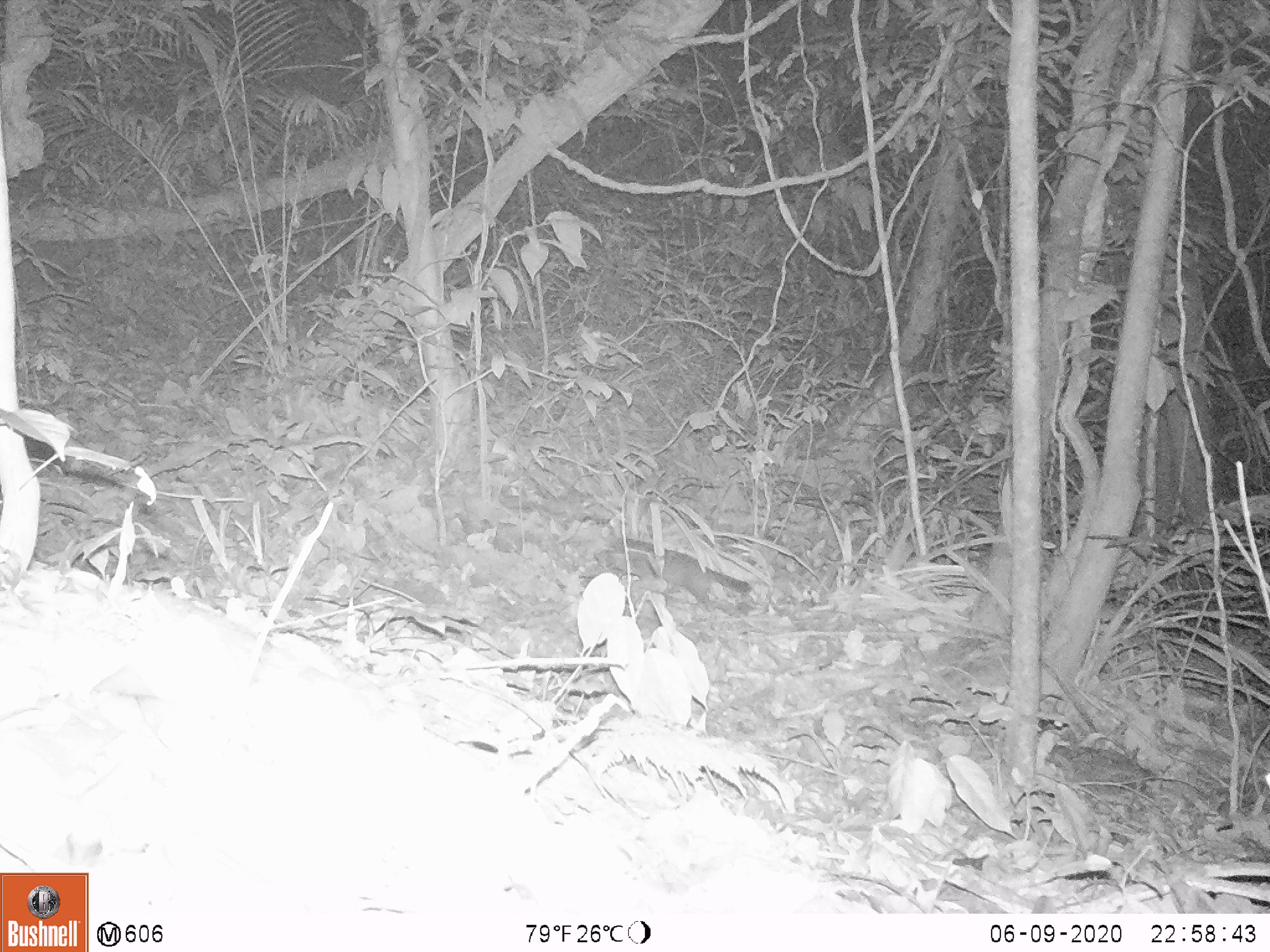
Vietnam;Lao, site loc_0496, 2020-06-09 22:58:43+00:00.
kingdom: Animalia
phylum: Chordata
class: Mammalia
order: Carnivora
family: Mustelidae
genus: Melogale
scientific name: Melogale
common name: ferret badger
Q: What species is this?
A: Ferret badger (Melogale).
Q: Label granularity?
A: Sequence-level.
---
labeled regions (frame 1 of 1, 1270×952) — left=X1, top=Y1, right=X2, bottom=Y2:
ferret badger: left=592, top=536, right=751, bottom=610